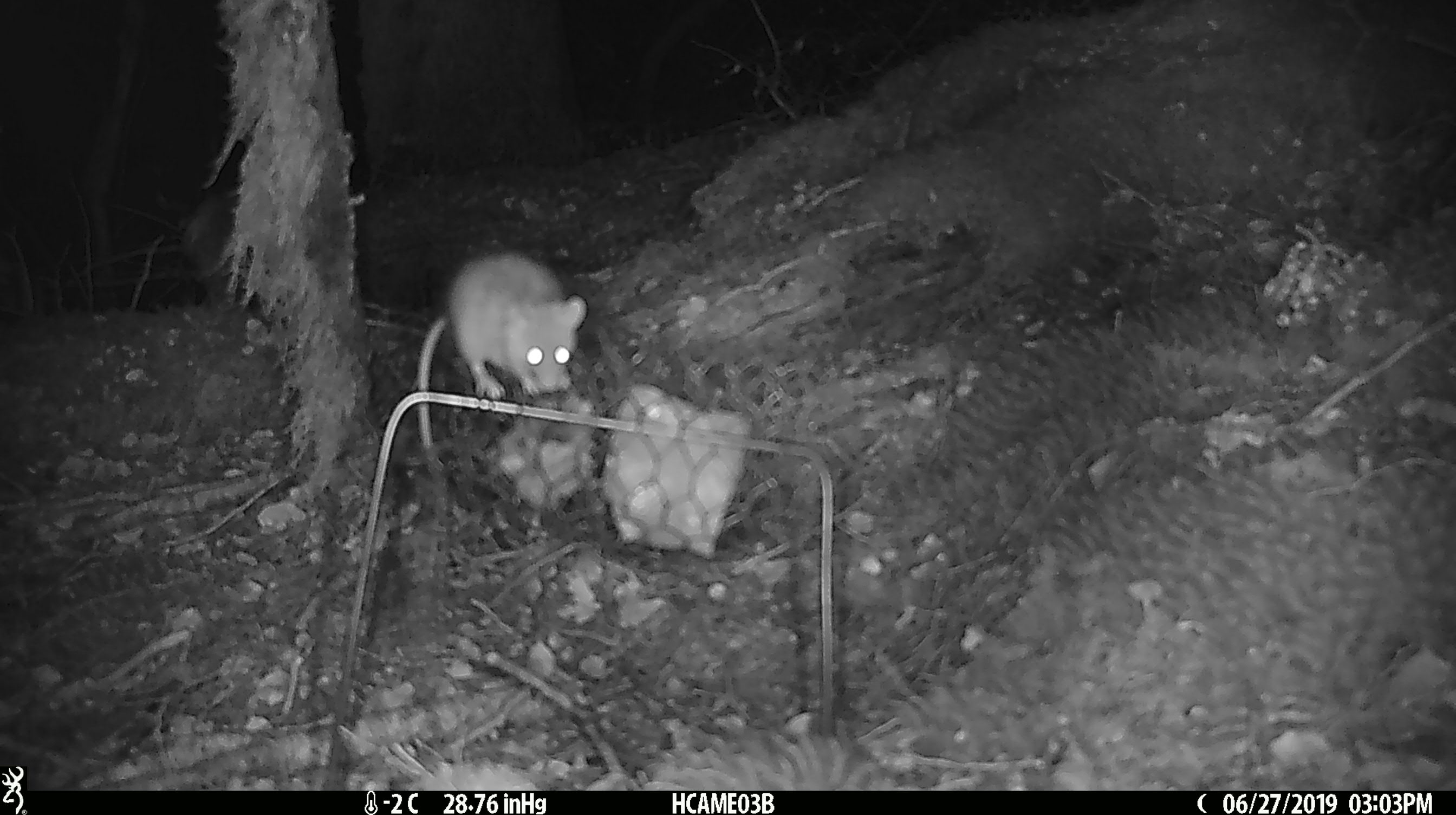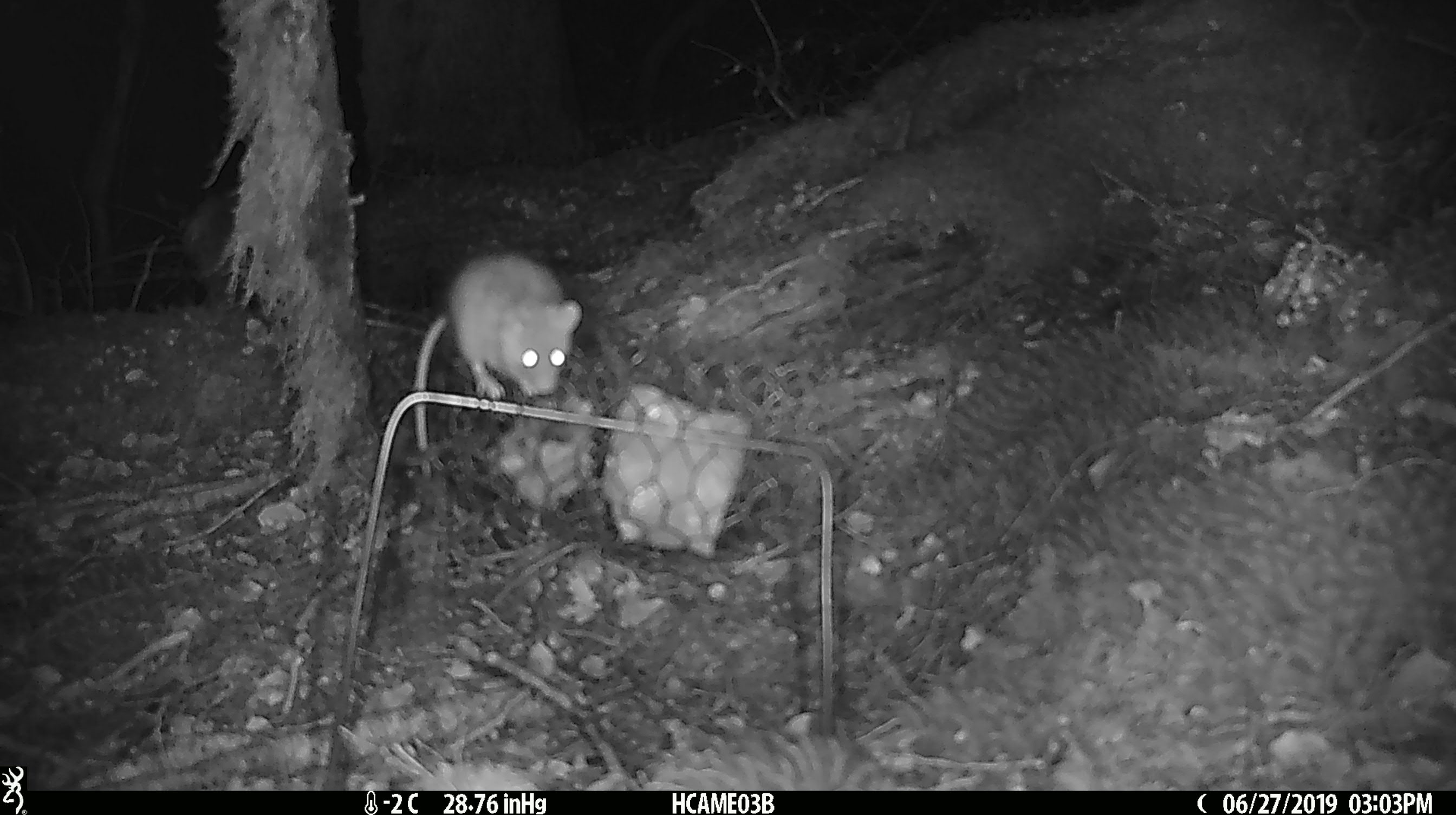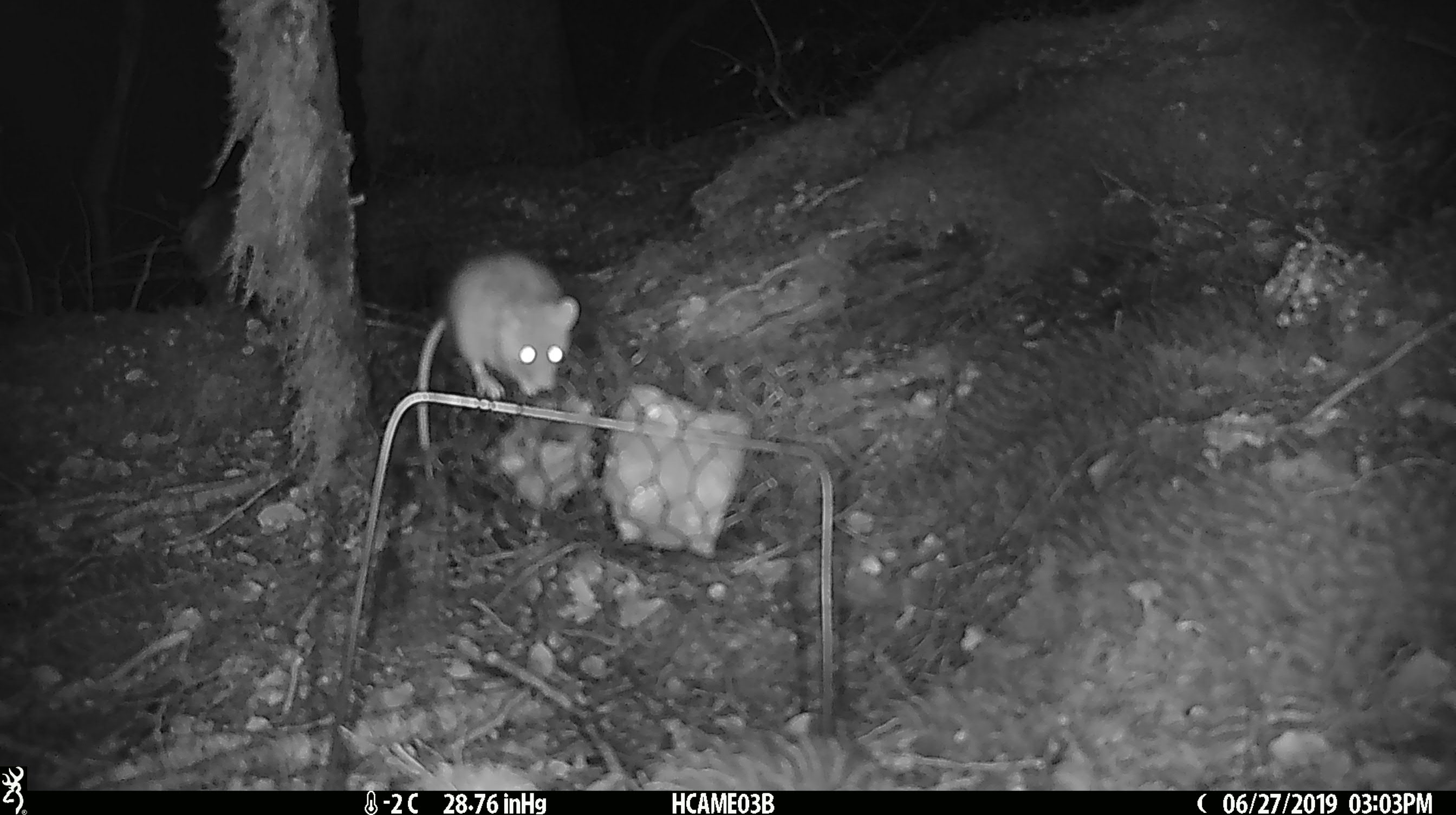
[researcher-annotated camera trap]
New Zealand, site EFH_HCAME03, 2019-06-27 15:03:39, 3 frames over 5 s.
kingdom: Animalia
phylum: Chordata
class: Mammalia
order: Rodentia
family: Muridae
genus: Mus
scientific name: Mus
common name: mouse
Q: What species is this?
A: Mouse (Mus).